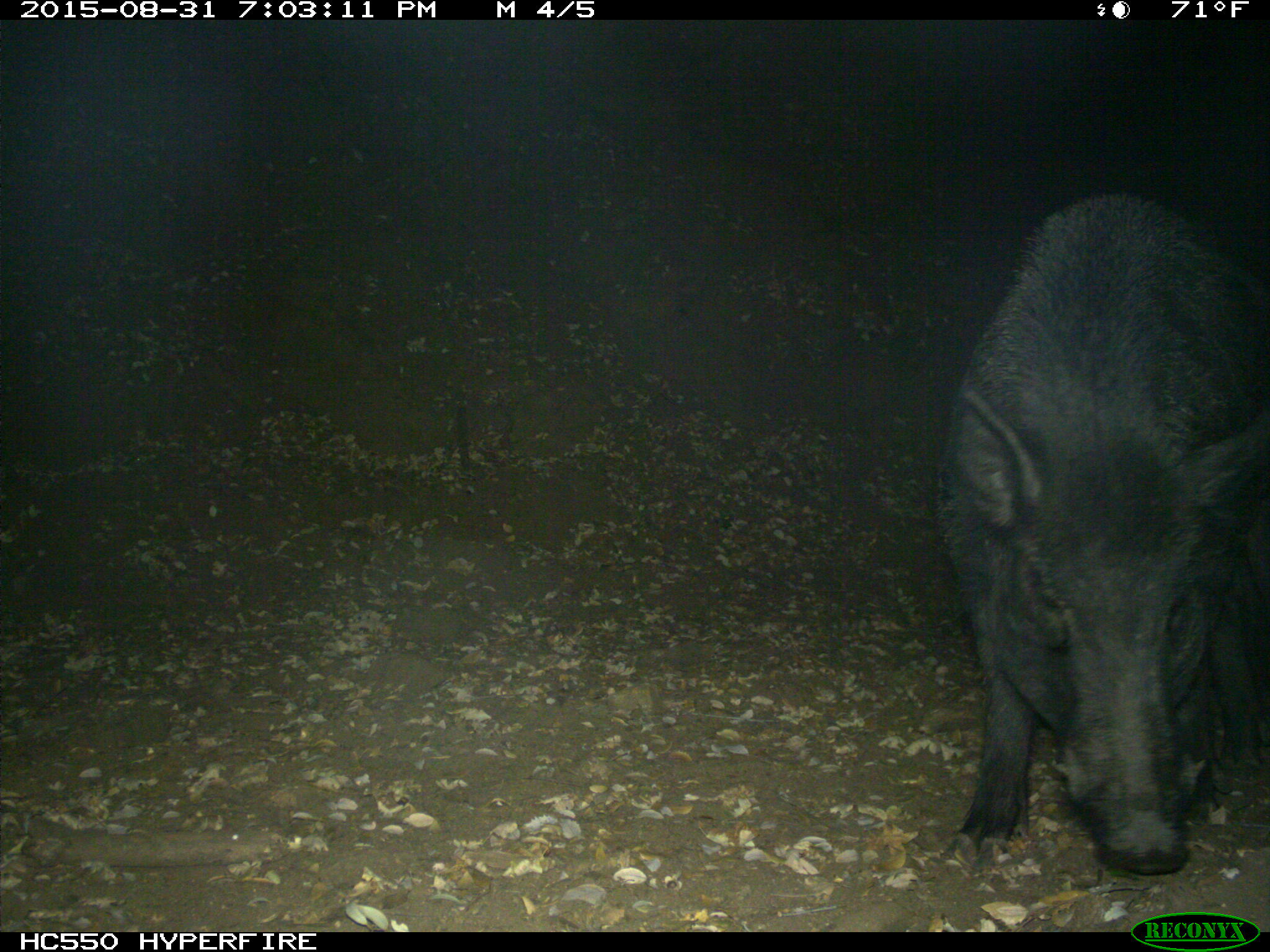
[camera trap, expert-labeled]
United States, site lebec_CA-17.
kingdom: Animalia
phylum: Chordata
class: Mammalia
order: Artiodactyla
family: Suidae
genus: Sus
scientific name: Sus scrofa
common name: wild boar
Sus scrofa (wild boar).